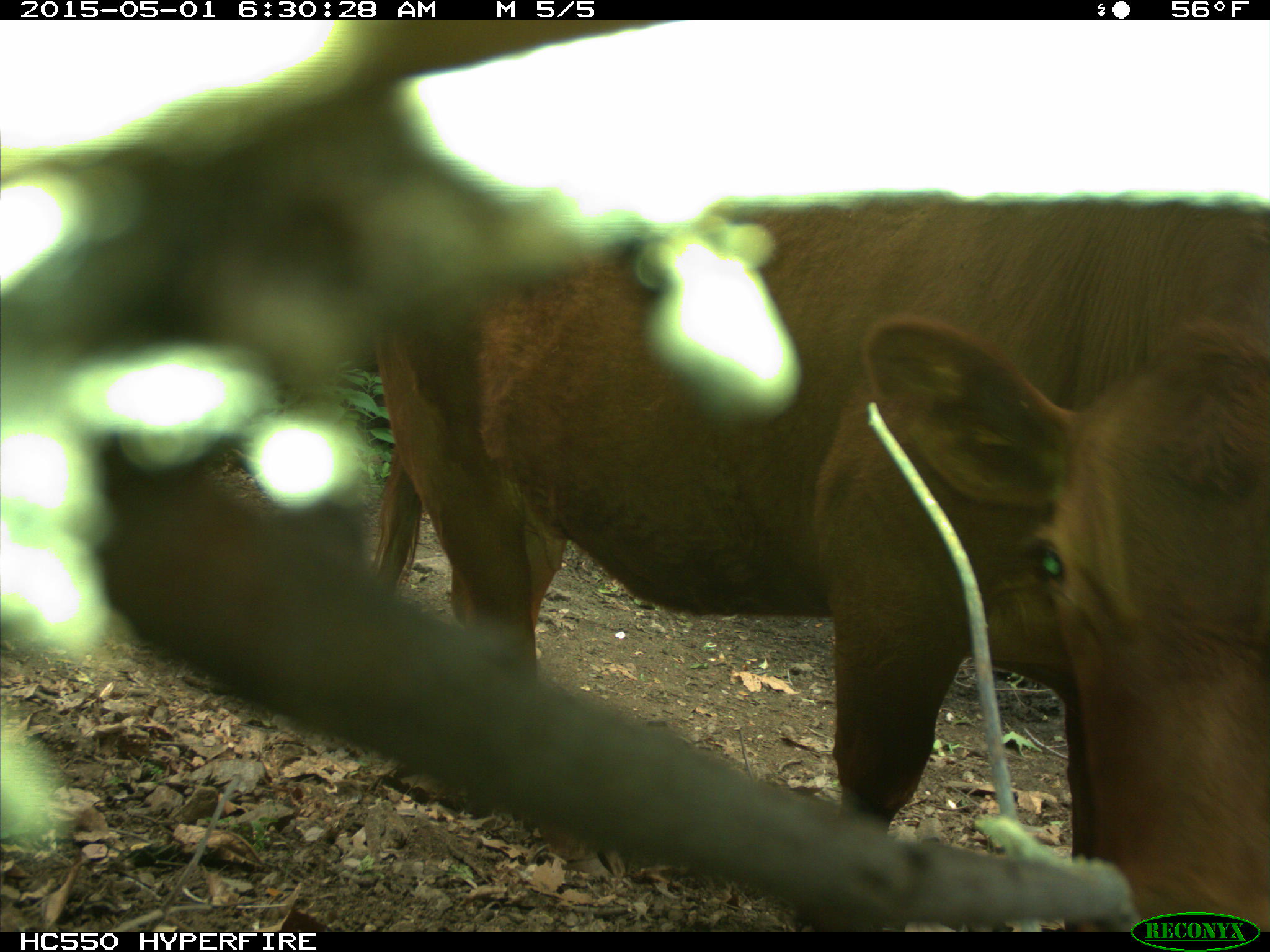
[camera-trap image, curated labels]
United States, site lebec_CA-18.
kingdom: Animalia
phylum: Chordata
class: Mammalia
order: Artiodactyla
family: Bovidae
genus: Bos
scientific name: Bos taurus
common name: domestic cow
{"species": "Bos taurus (domestic cow)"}